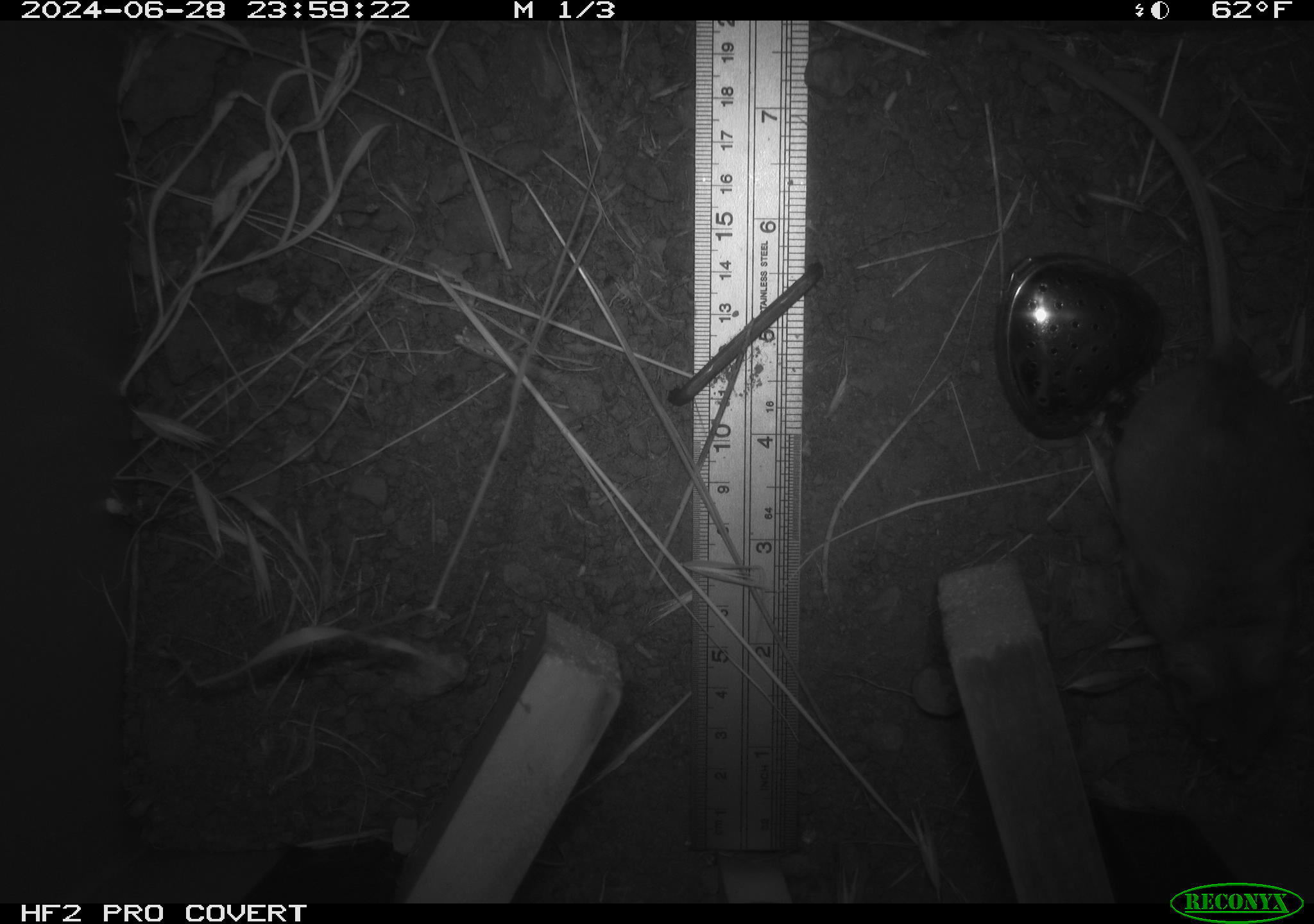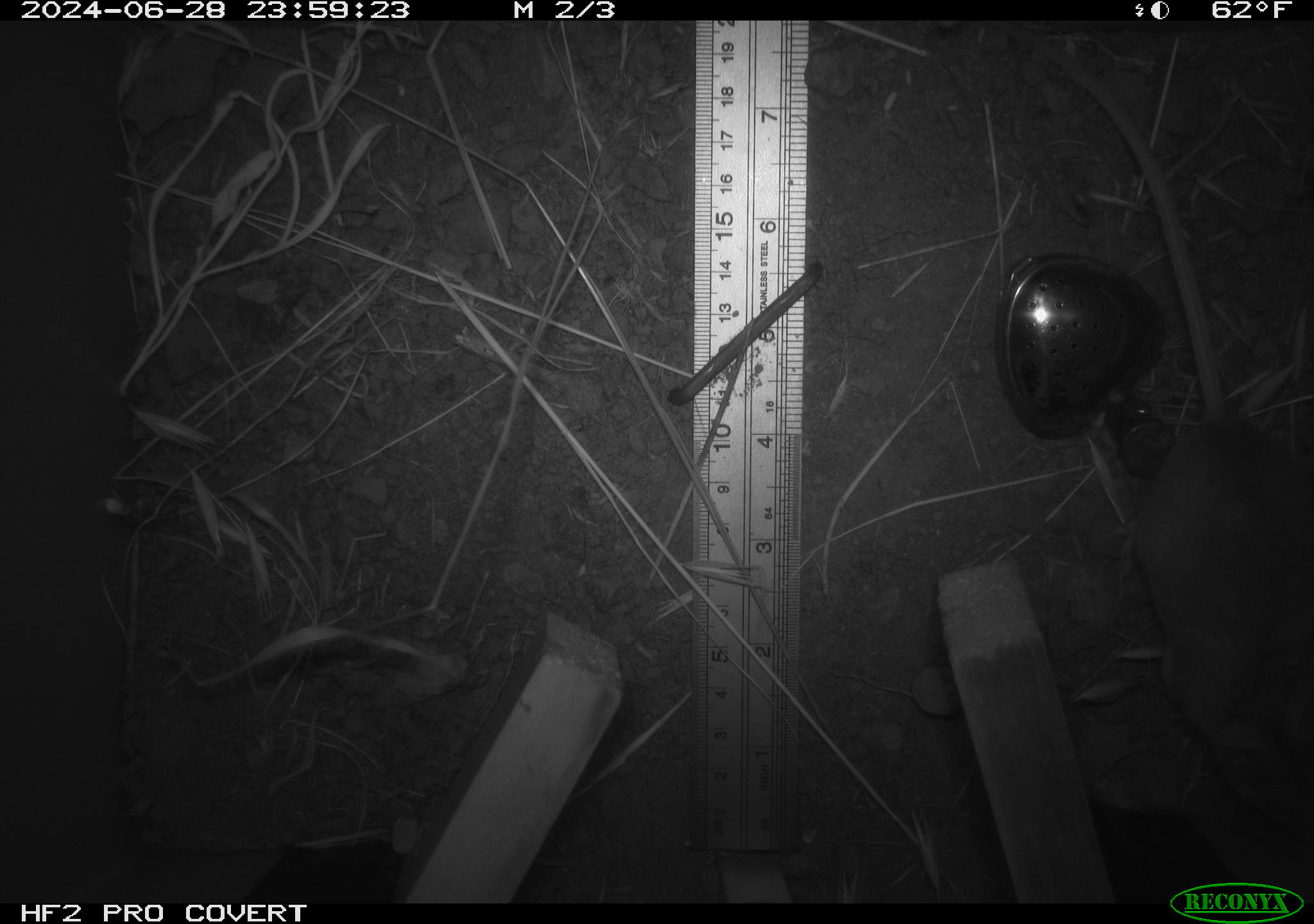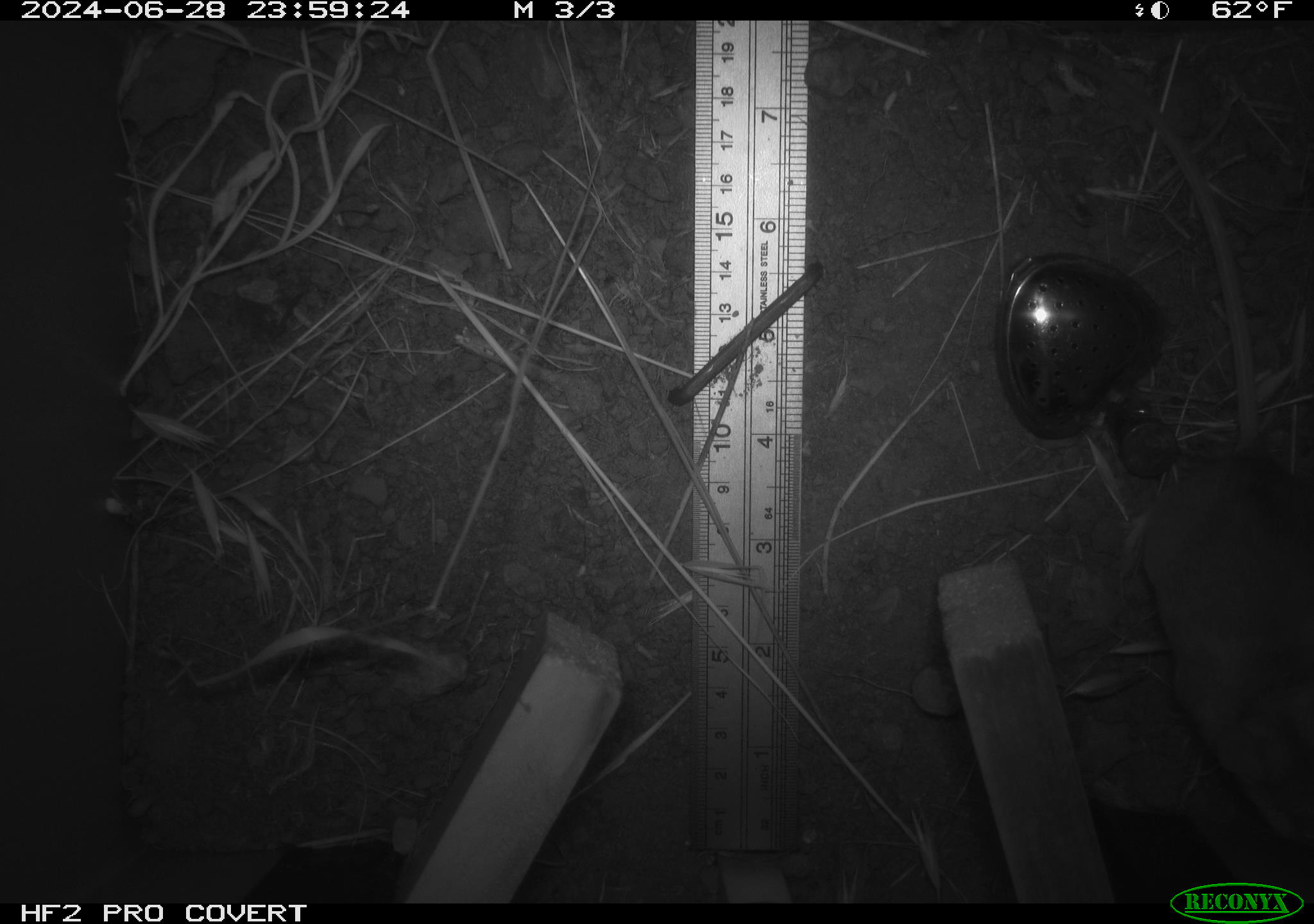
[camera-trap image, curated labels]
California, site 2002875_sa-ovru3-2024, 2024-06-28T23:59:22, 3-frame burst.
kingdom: Animalia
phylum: Chordata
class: Mammalia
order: Rodentia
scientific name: Rodentia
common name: rodent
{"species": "rodent (Rodentia)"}